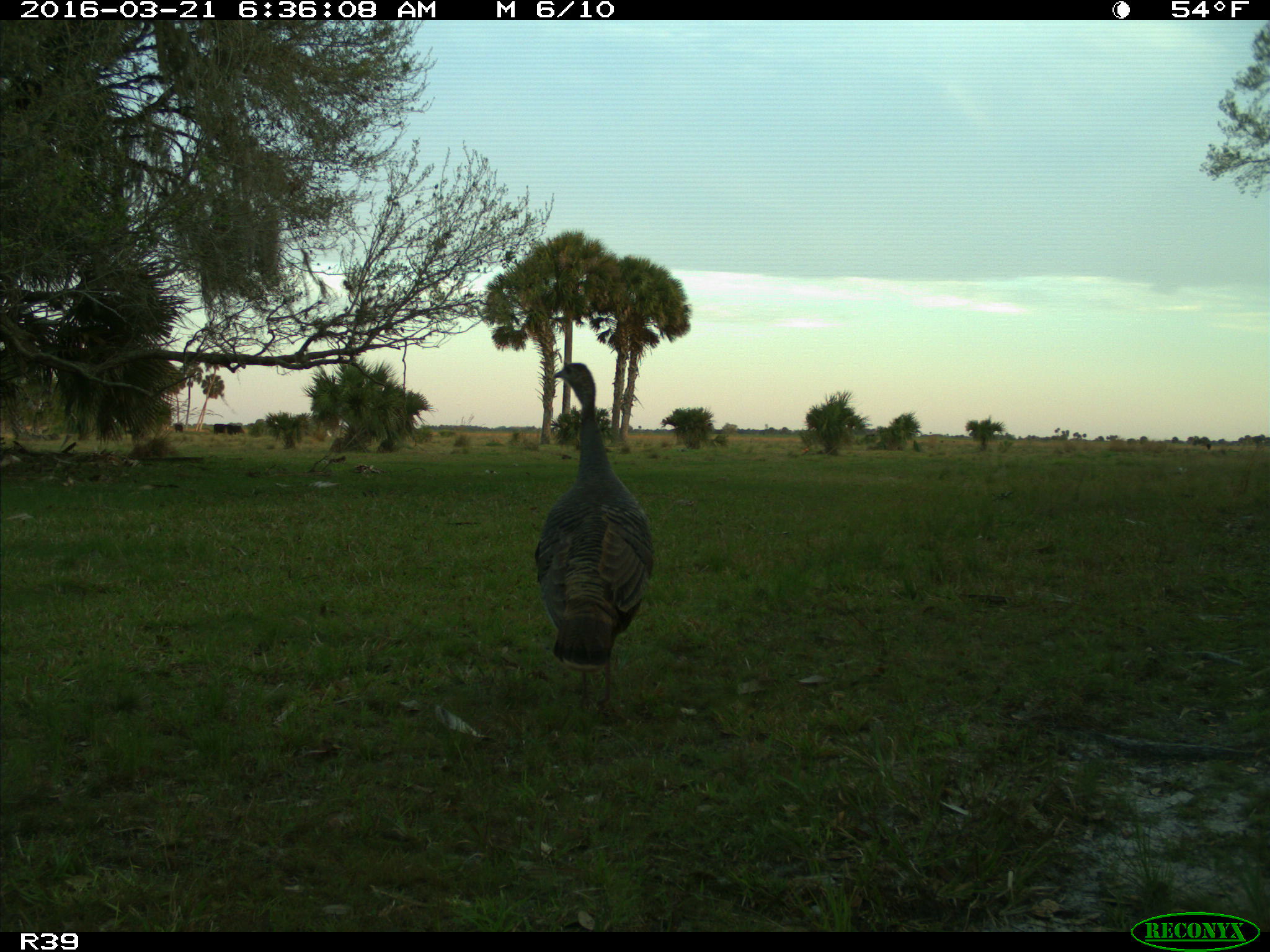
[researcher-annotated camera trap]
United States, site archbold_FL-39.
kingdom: Animalia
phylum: Chordata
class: Aves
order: Galliformes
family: Phasianidae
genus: Meleagris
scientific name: Meleagris gallopavo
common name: wild turkey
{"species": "Meleagris gallopavo (wild turkey)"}